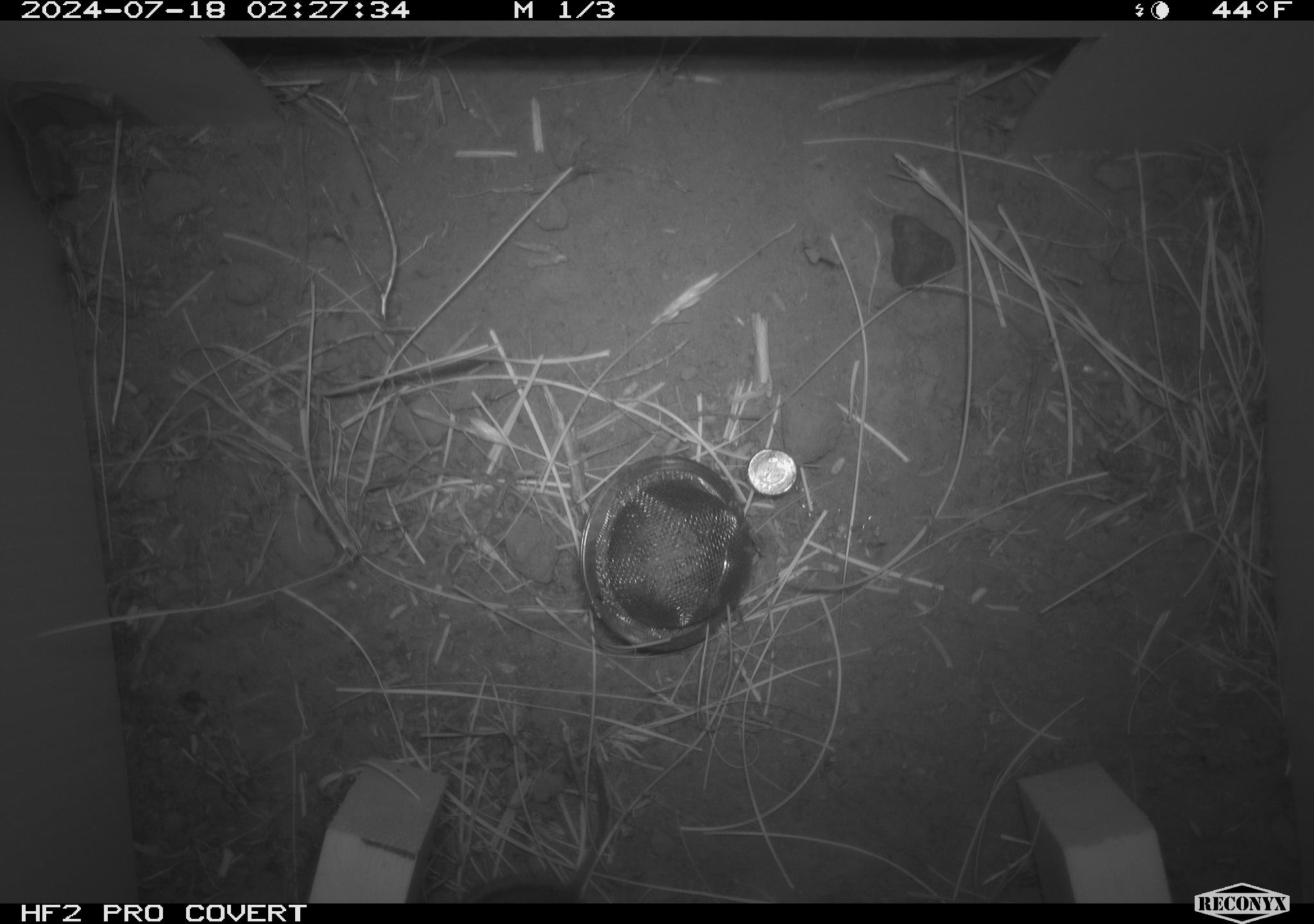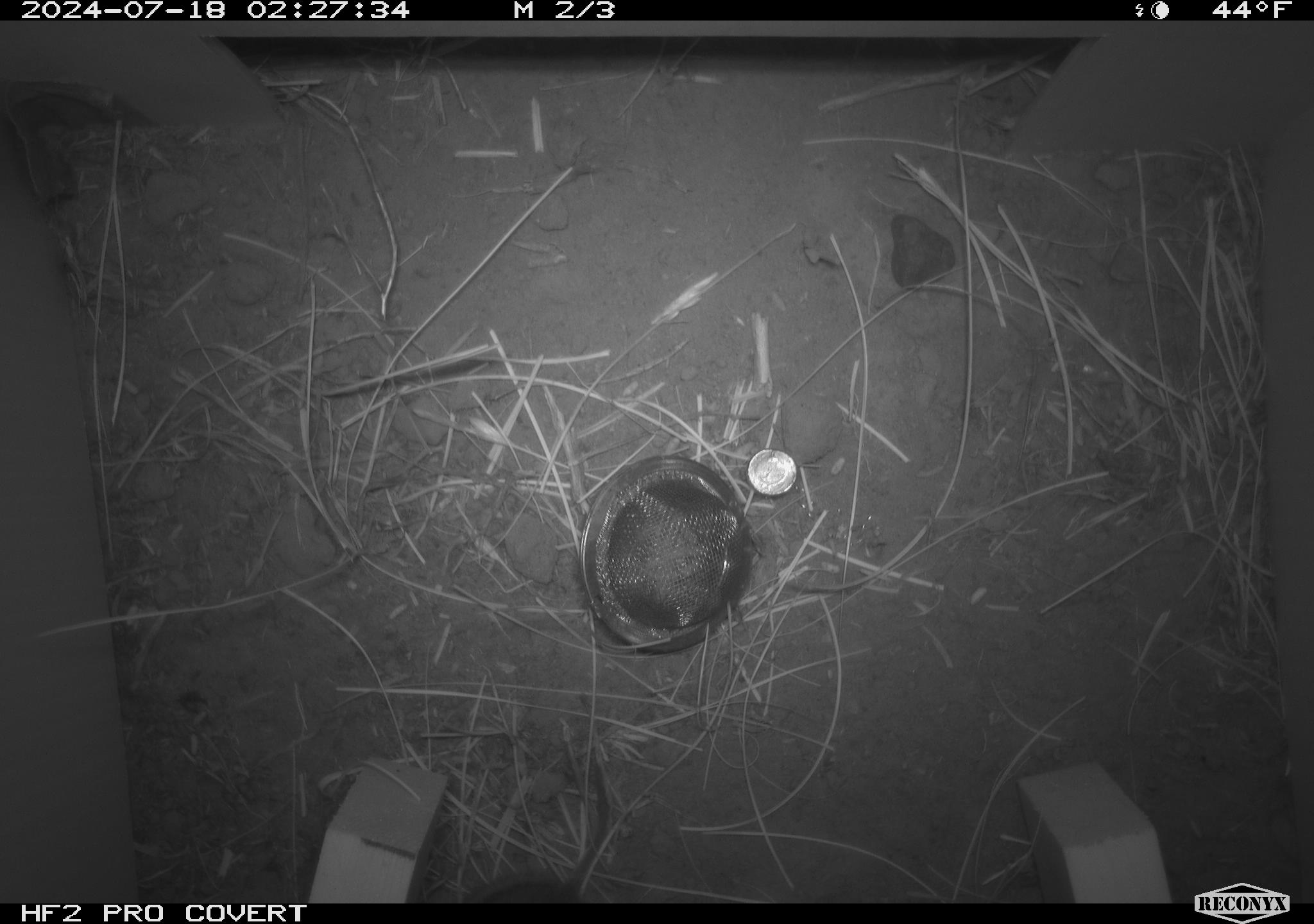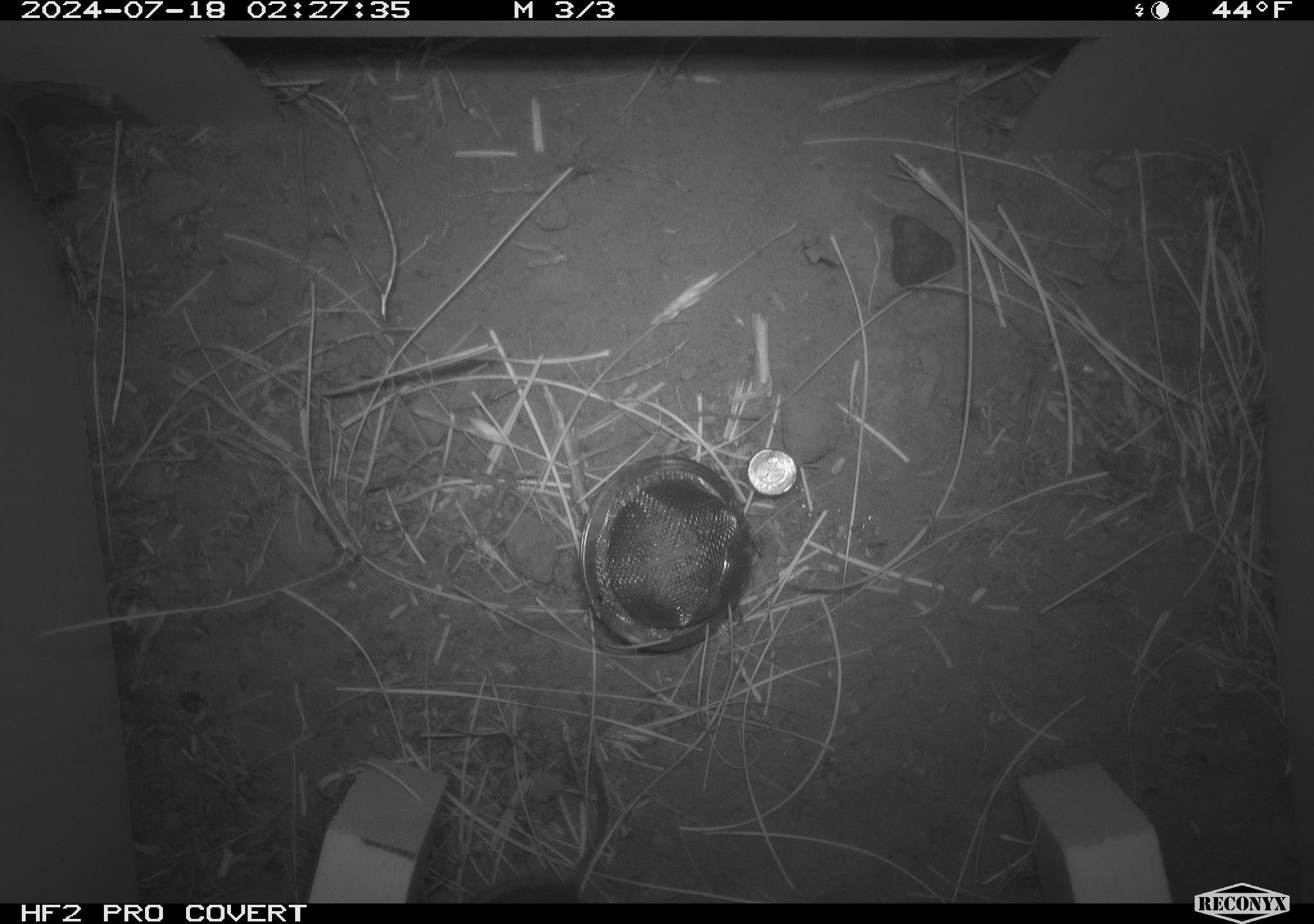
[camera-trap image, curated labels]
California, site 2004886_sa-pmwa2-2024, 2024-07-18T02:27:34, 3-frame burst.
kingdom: Animalia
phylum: Chordata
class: Mammalia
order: Rodentia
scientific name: Rodentia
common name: mouse species